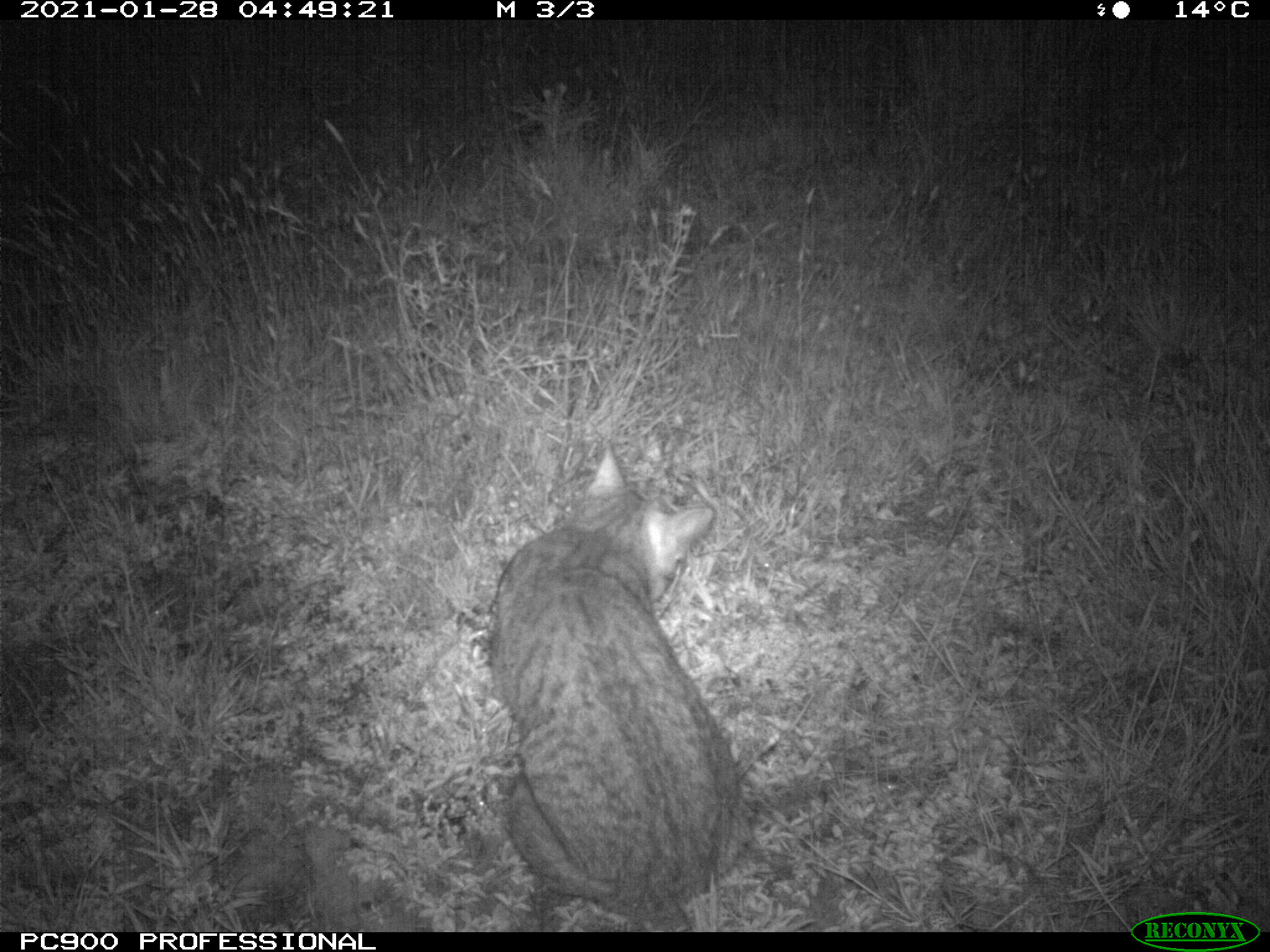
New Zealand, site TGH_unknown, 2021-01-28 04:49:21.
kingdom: Animalia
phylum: Chordata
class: Mammalia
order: Carnivora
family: Felidae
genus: Felis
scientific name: Felis catus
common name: domestic cat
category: cat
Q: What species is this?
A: Cat (domestic cat) (Felis catus).